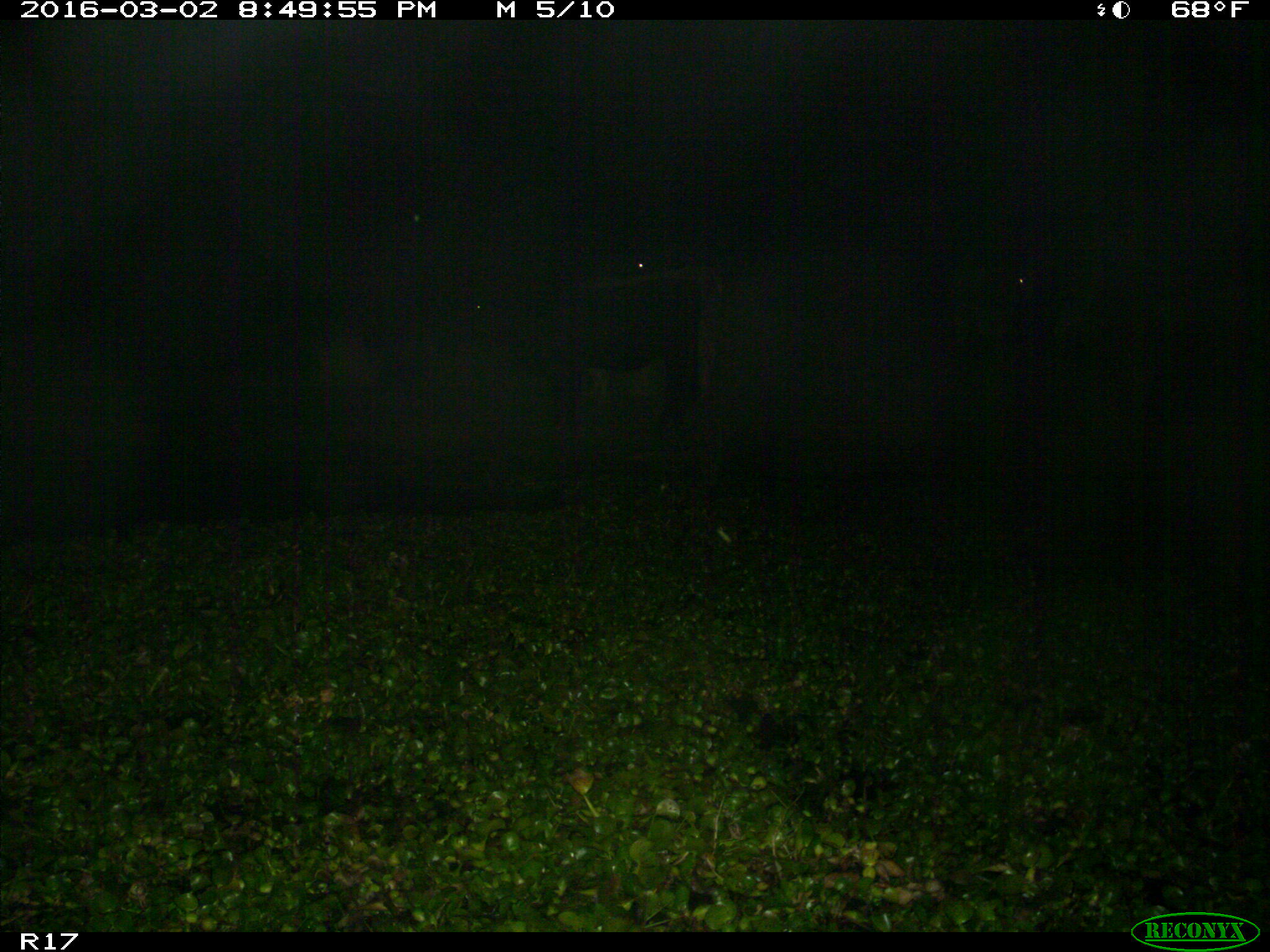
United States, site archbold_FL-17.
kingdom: Animalia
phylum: Chordata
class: Mammalia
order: Artiodactyla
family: Bovidae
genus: Bos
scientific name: Bos taurus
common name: domestic cow